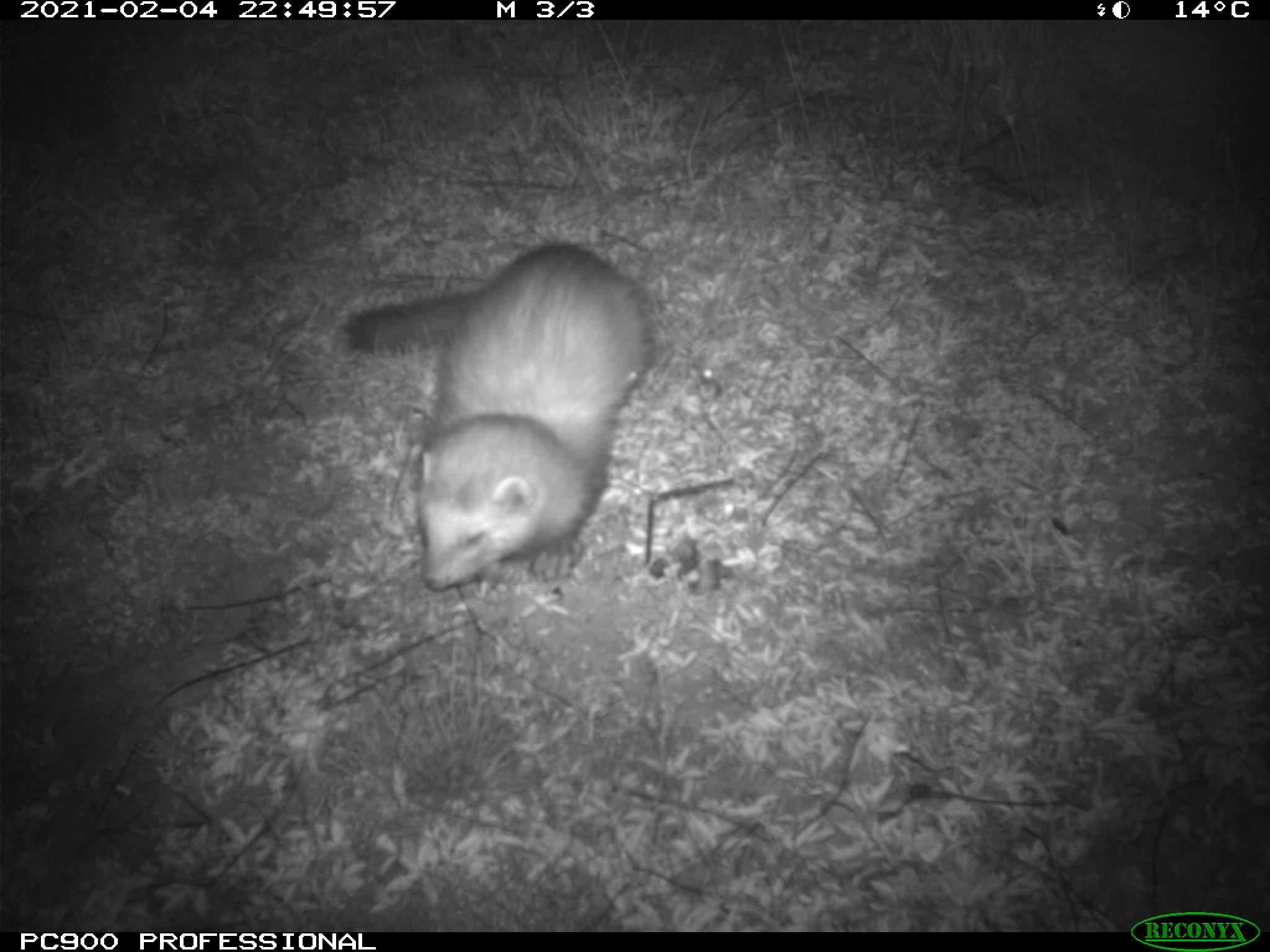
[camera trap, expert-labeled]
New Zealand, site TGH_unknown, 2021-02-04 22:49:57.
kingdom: Animalia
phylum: Chordata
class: Mammalia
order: Carnivora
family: Mustelidae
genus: Mustela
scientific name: Mustela furo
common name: ferret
Ferret (Mustela furo).